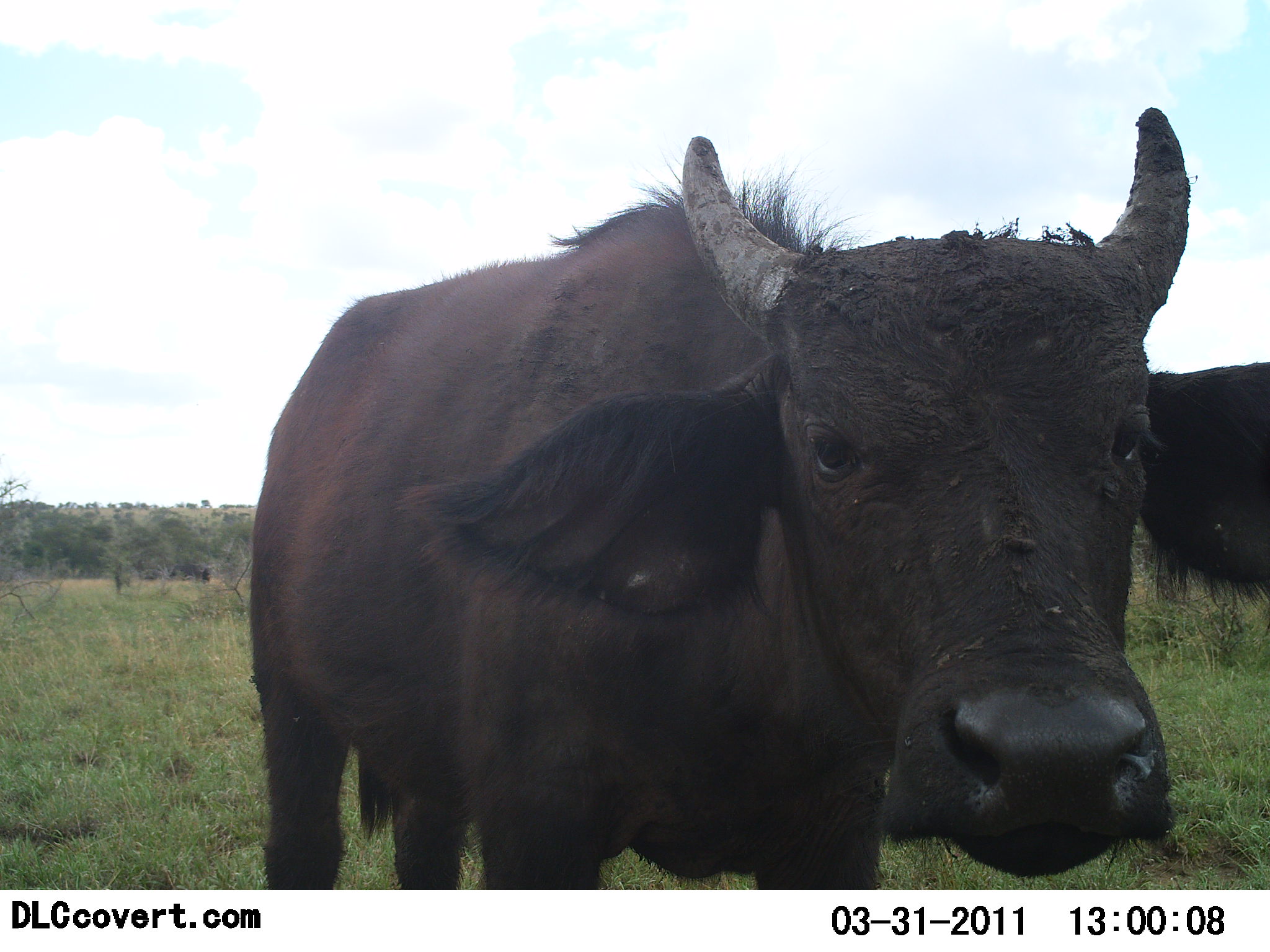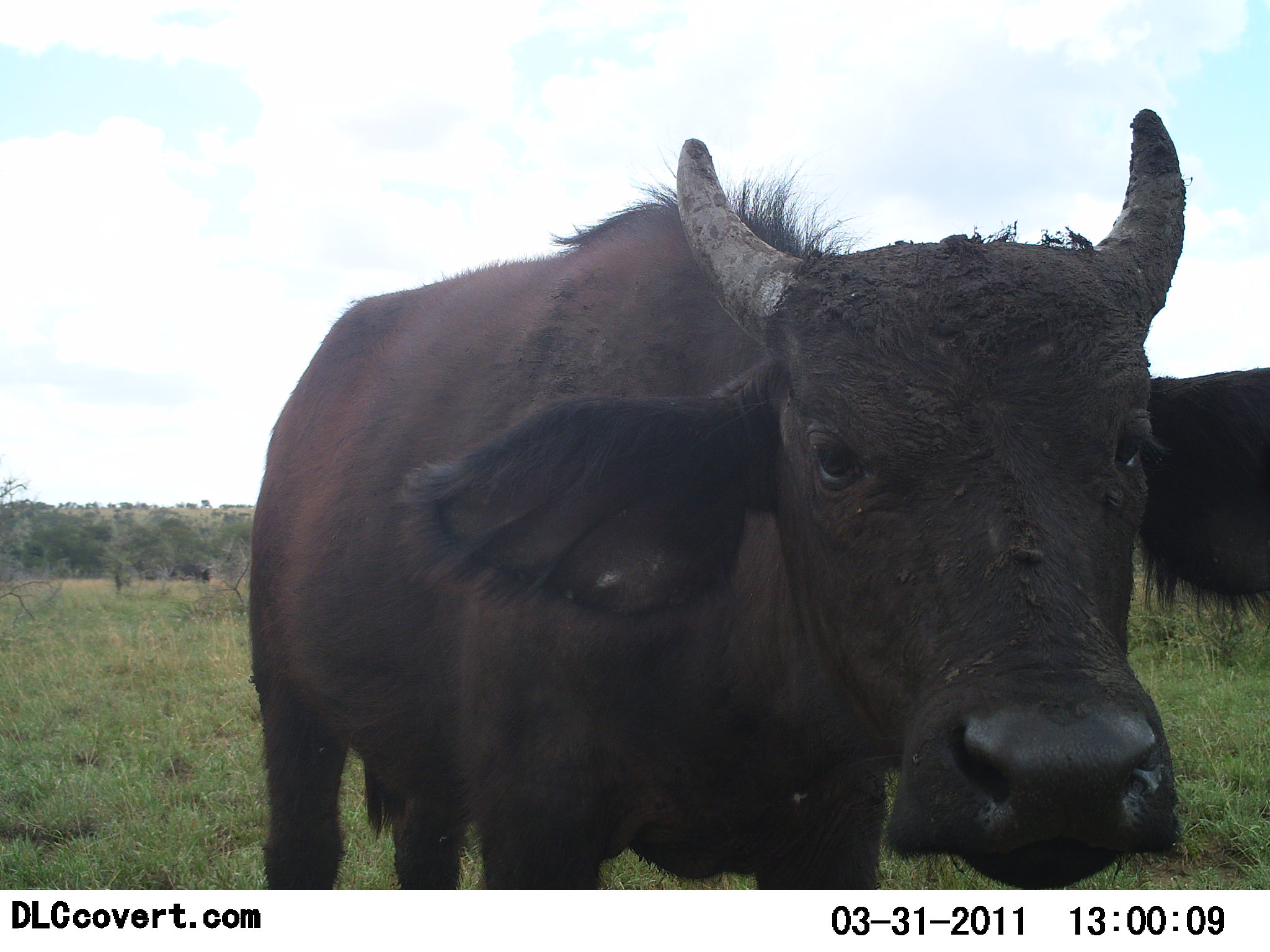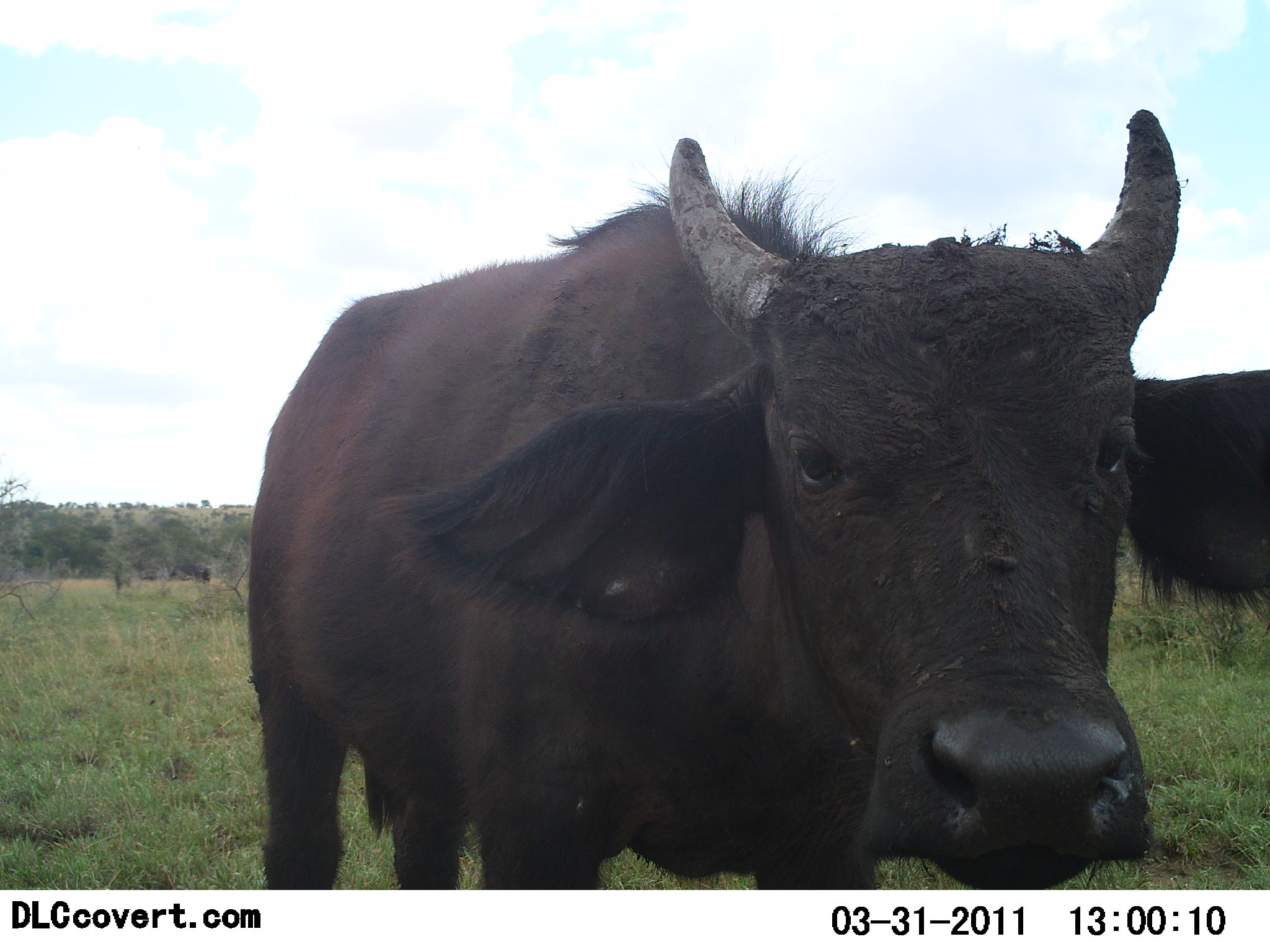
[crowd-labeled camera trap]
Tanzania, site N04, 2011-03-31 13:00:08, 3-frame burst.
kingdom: Animalia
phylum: Chordata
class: Mammalia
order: Artiodactyla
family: Bovidae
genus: Syncerus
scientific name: Syncerus caffer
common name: cape buffalo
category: buffalo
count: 1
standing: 100%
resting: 0%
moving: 0%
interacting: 7%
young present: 21%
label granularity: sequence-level